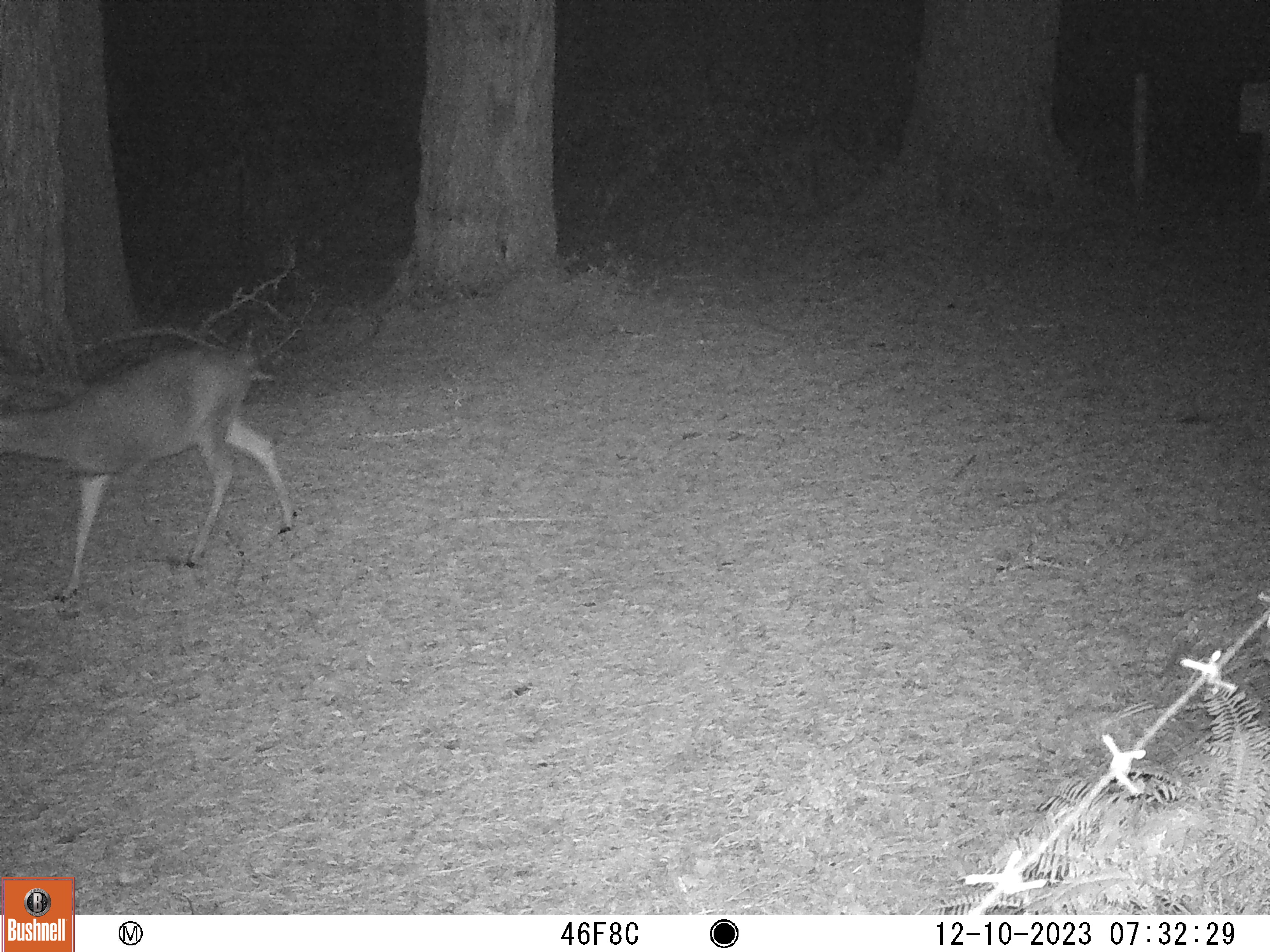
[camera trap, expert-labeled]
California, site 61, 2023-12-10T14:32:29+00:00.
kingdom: Animalia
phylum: Chordata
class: Mammalia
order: Artiodactyla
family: Cervidae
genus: Odocoileus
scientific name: Odocoileus hemionus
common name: mule deer